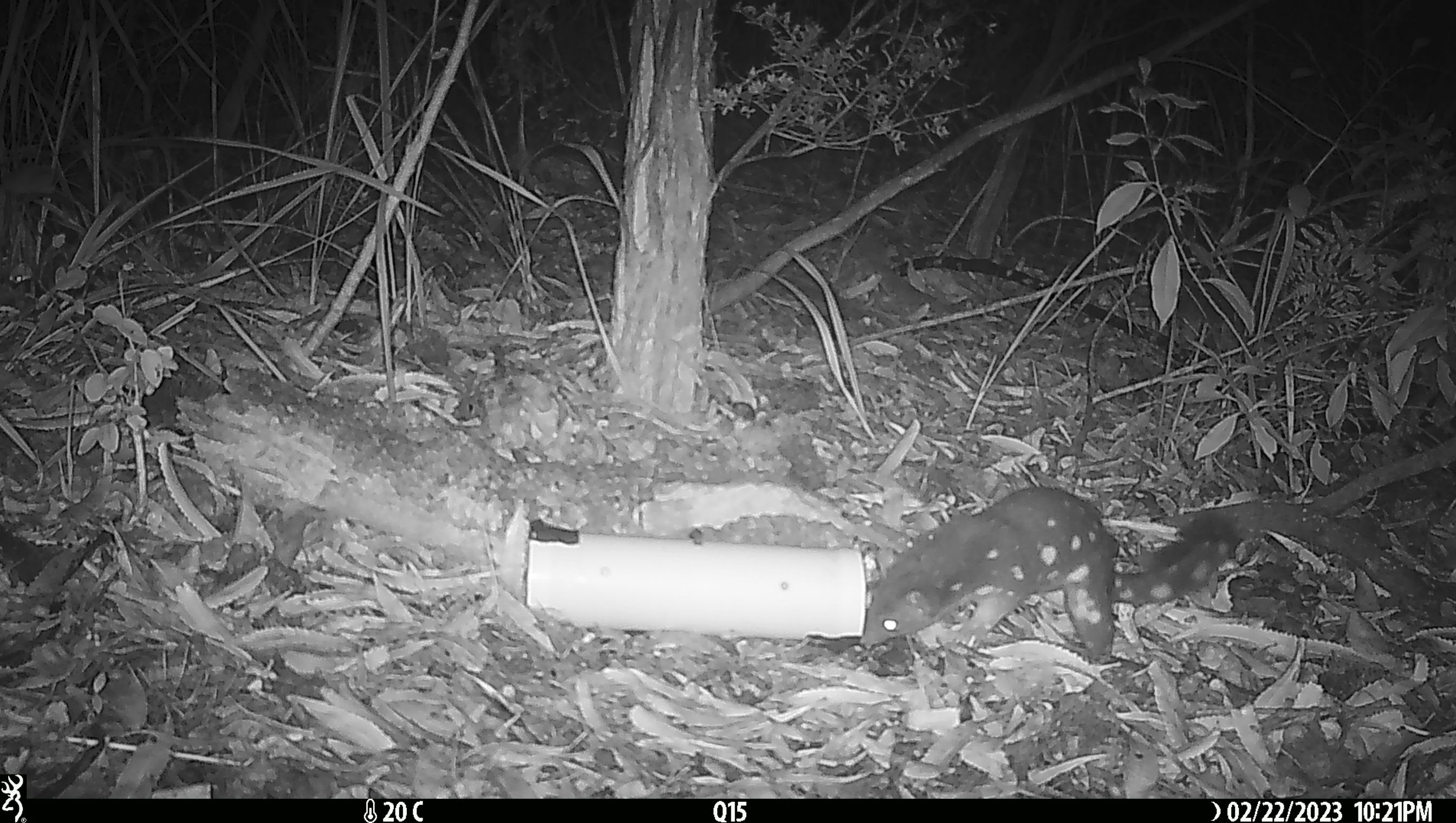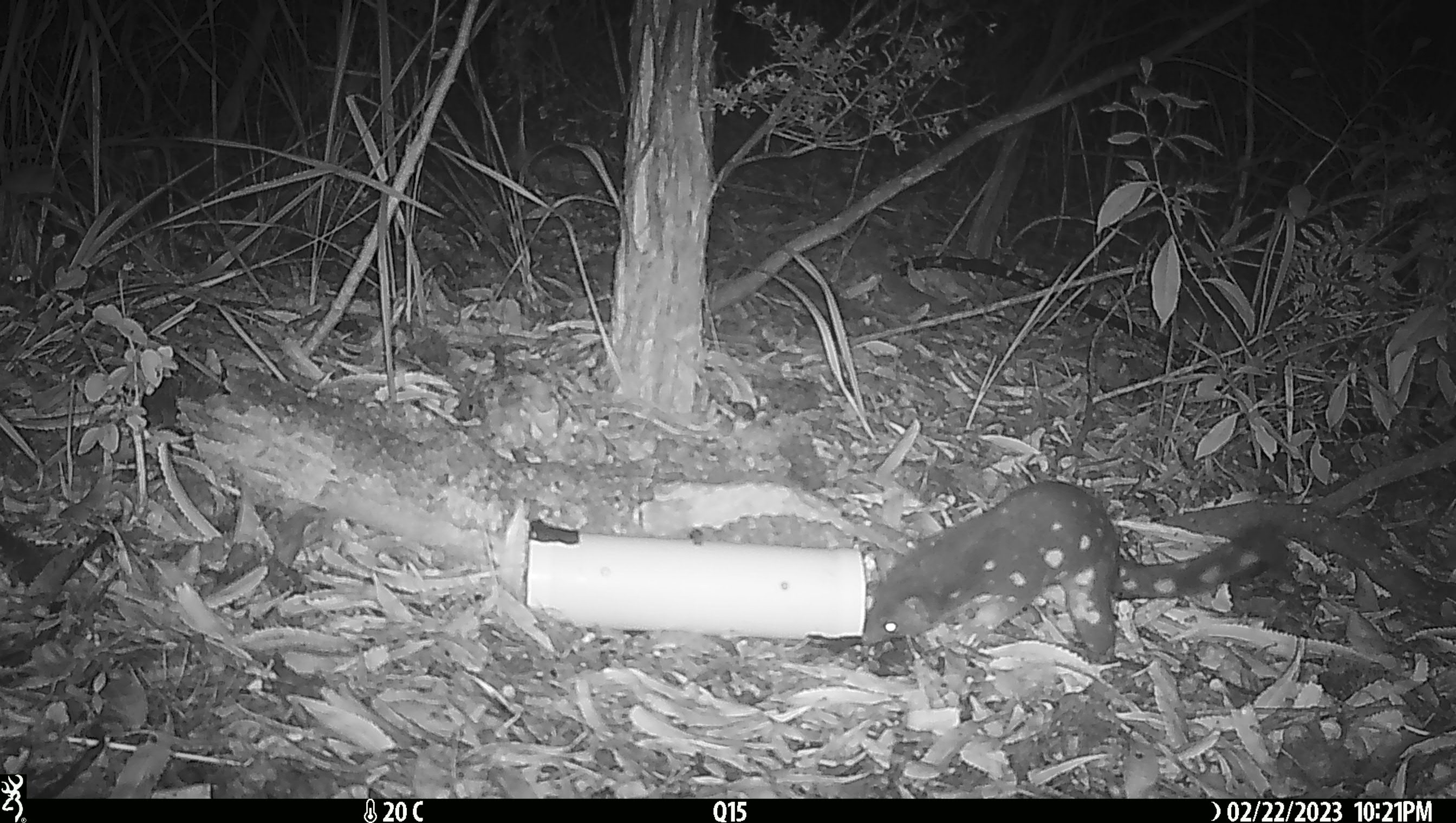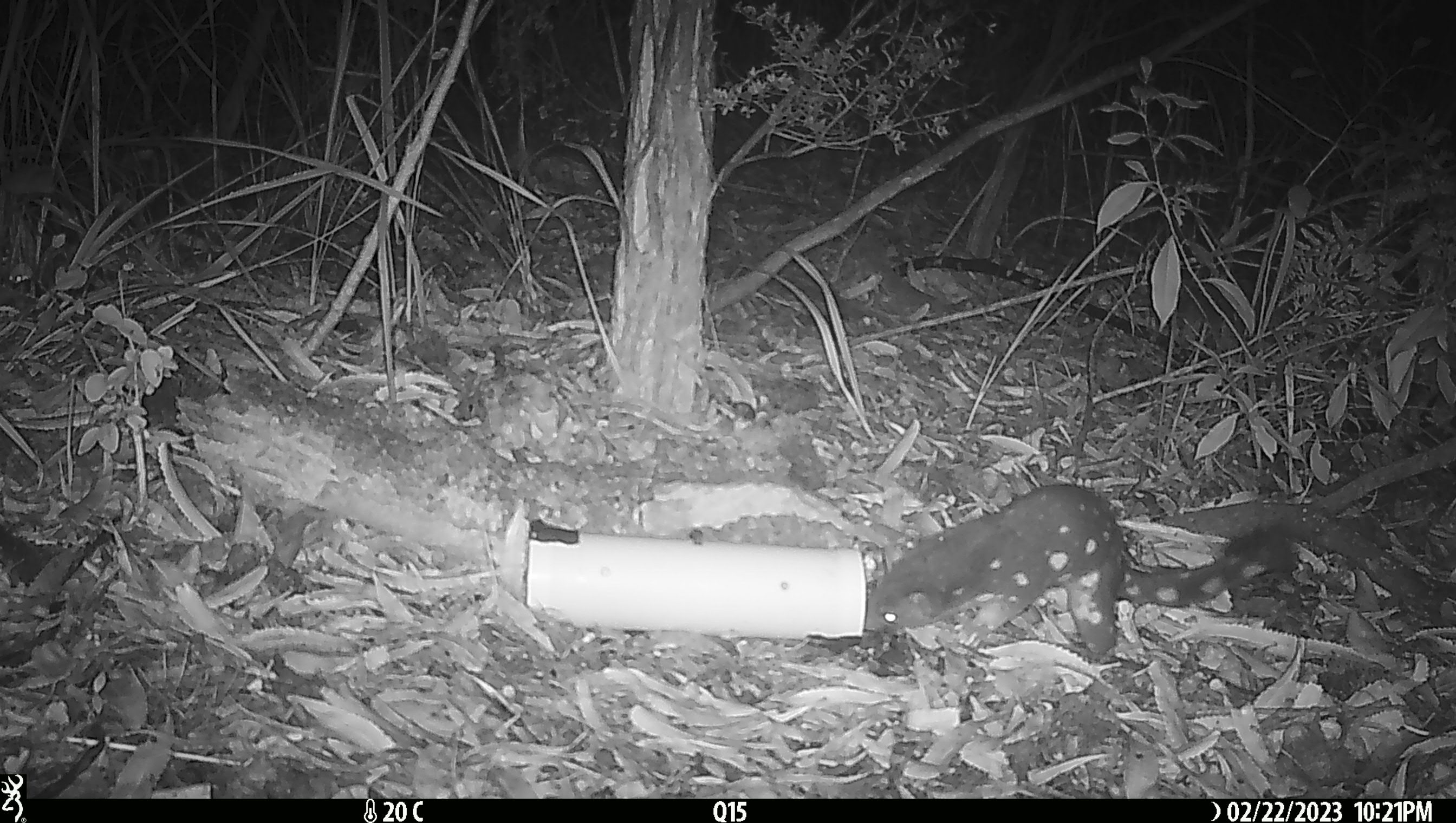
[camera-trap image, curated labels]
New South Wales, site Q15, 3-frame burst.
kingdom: Animalia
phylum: Chordata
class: Mammalia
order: Dasyuromorphia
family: Dasyuridae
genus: Dasyurus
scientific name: Dasyurus maculatus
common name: spotted-tailed quoll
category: quoll